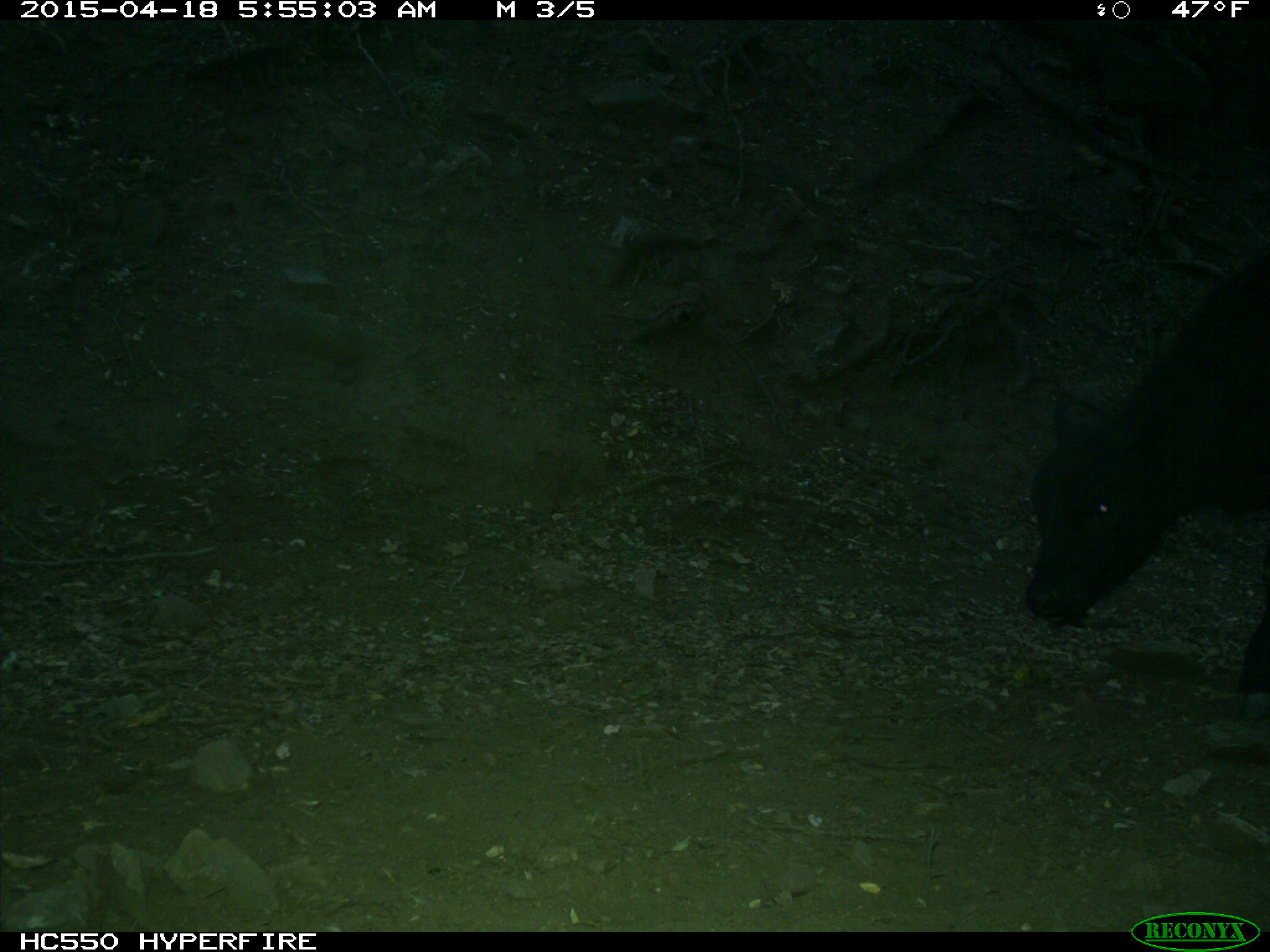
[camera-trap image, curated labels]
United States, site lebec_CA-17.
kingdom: Animalia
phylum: Chordata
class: Mammalia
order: Artiodactyla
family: Bovidae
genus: Bos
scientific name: Bos taurus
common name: domestic cow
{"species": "Bos taurus (domestic cow)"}